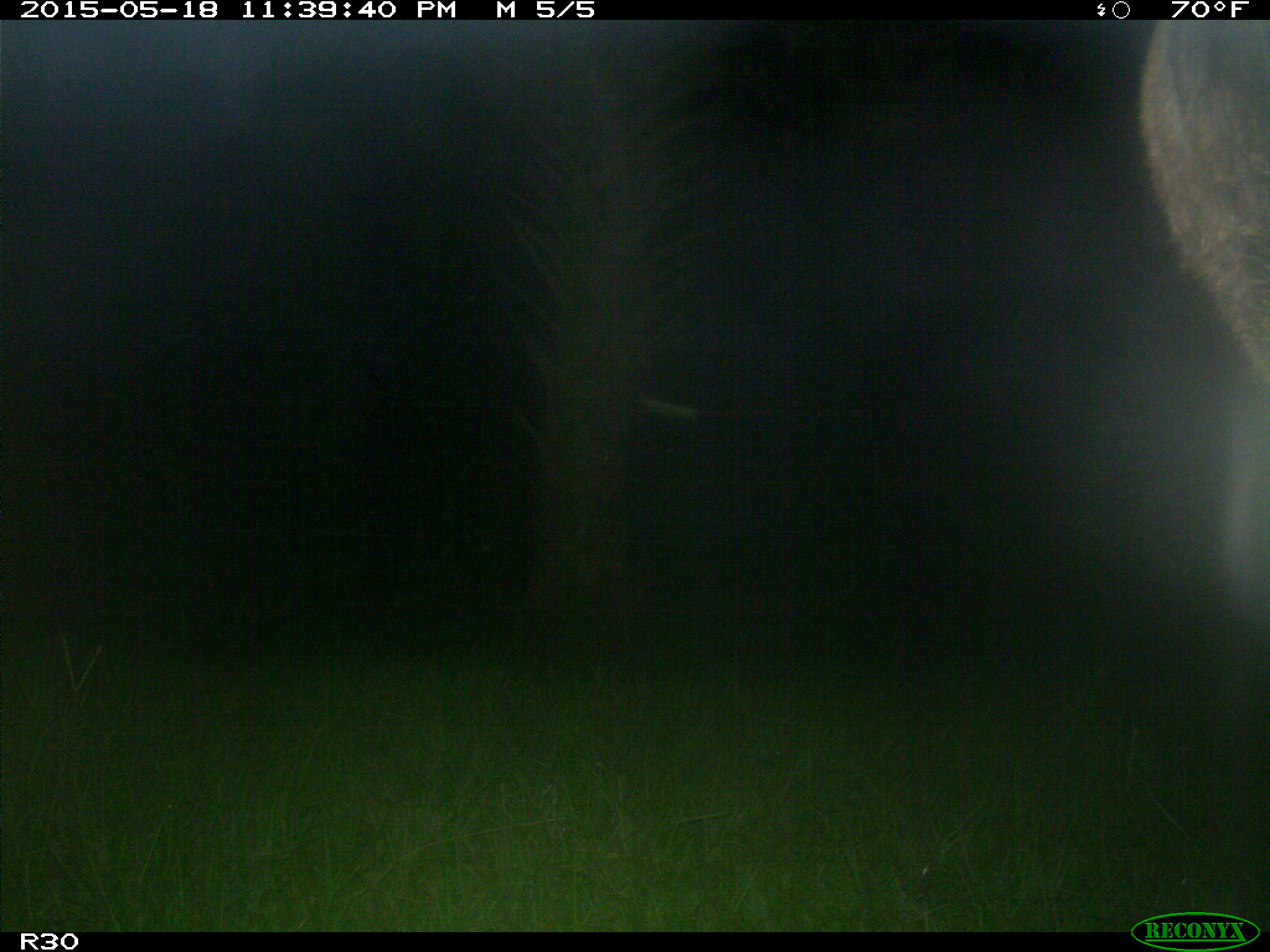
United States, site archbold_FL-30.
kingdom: Animalia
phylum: Chordata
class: Mammalia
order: Artiodactyla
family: Bovidae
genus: Bos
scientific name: Bos taurus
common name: domestic cow